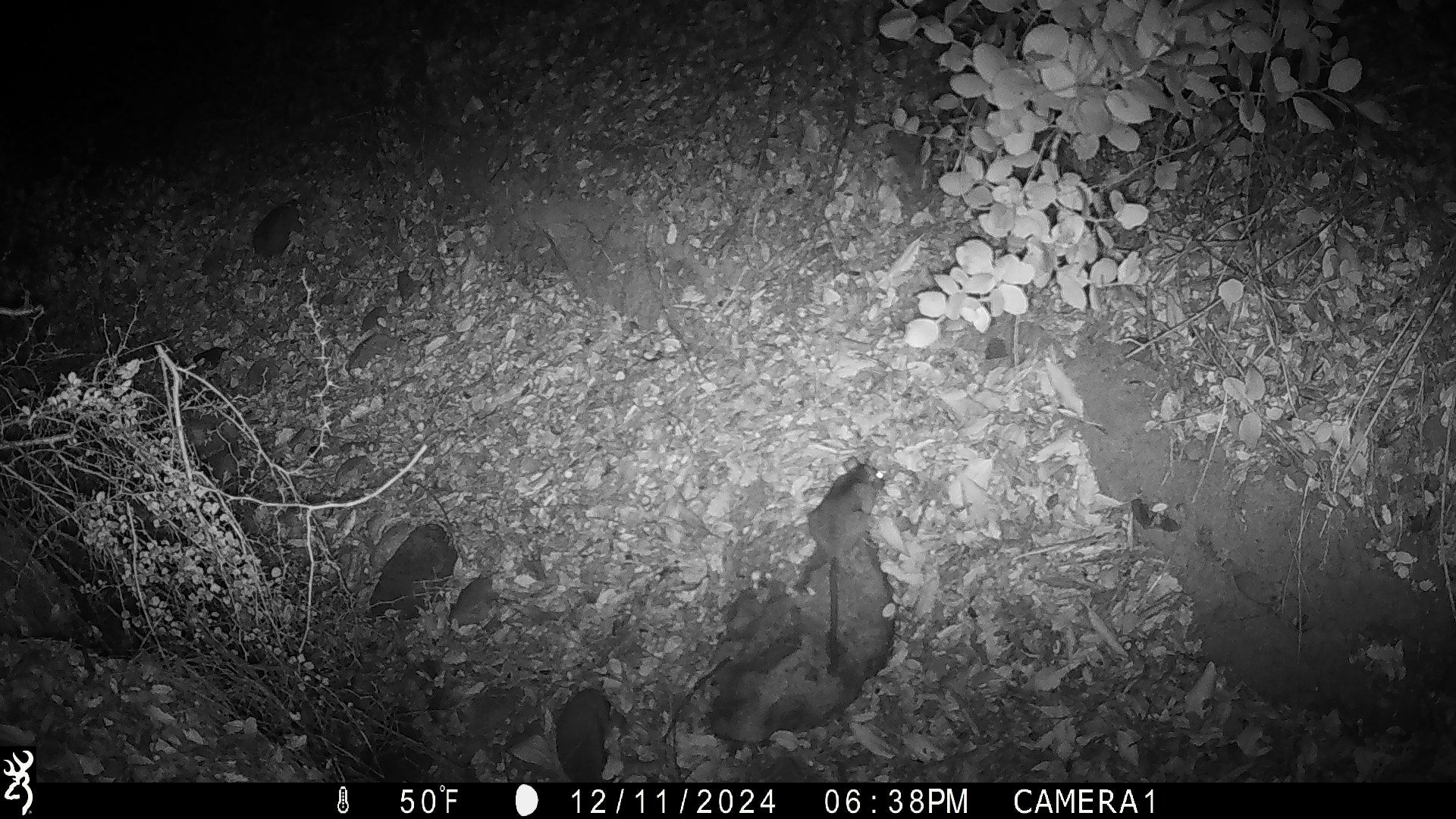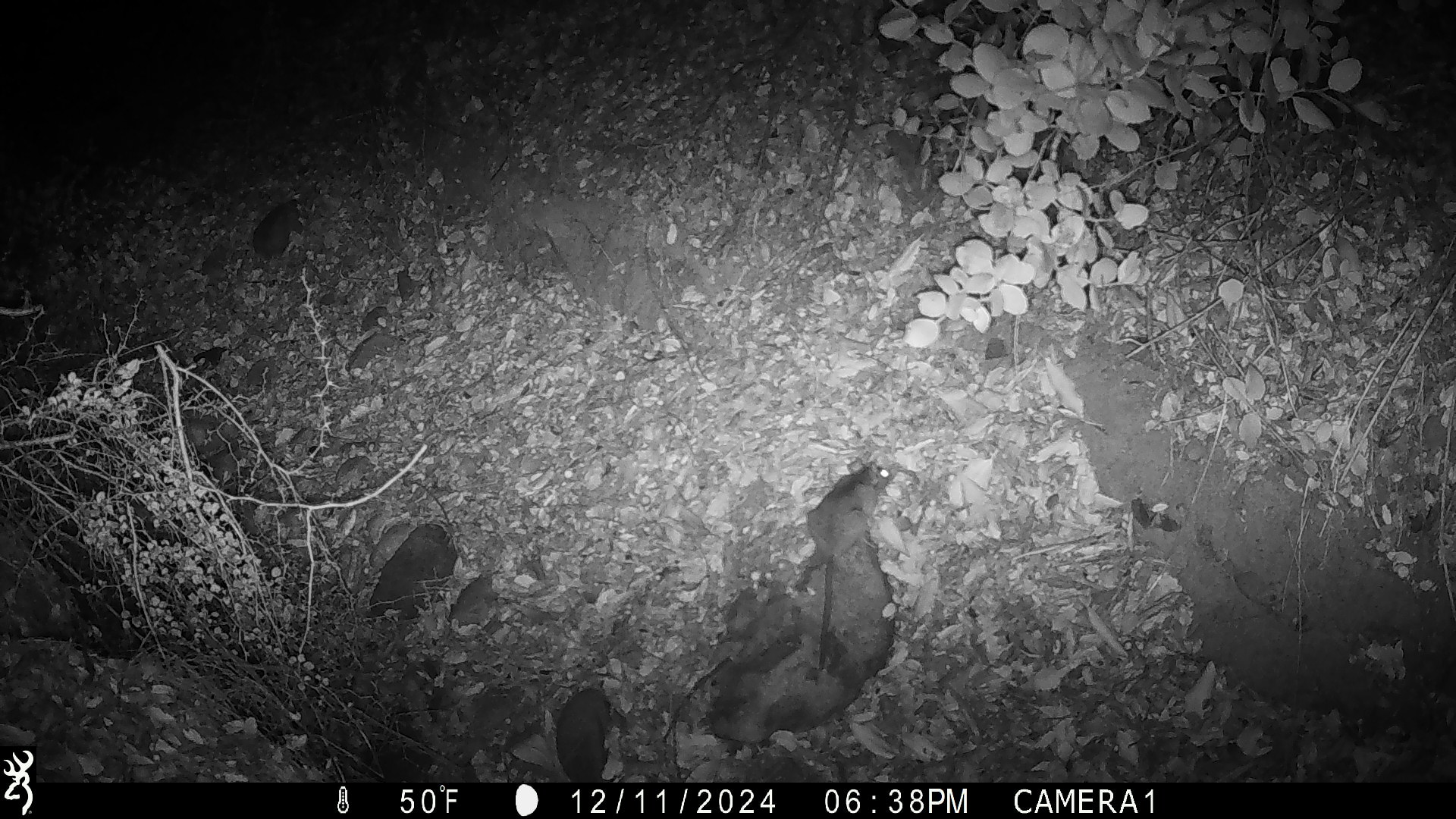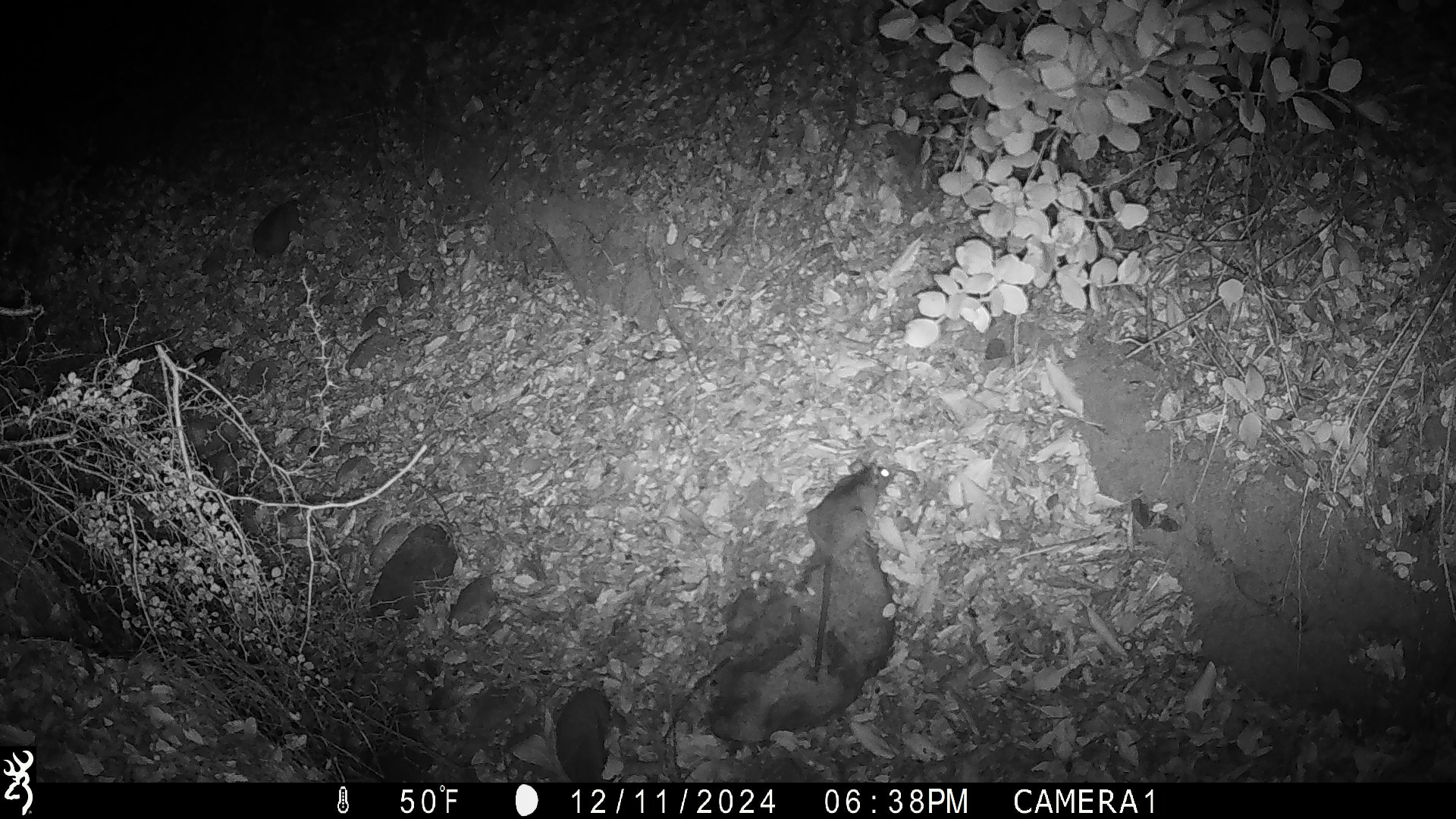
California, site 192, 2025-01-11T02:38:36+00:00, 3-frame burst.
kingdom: Animalia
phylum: Chordata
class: Mammalia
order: Rodentia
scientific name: Rodentia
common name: mouse or rat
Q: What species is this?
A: Mouse or rat (Rodentia).